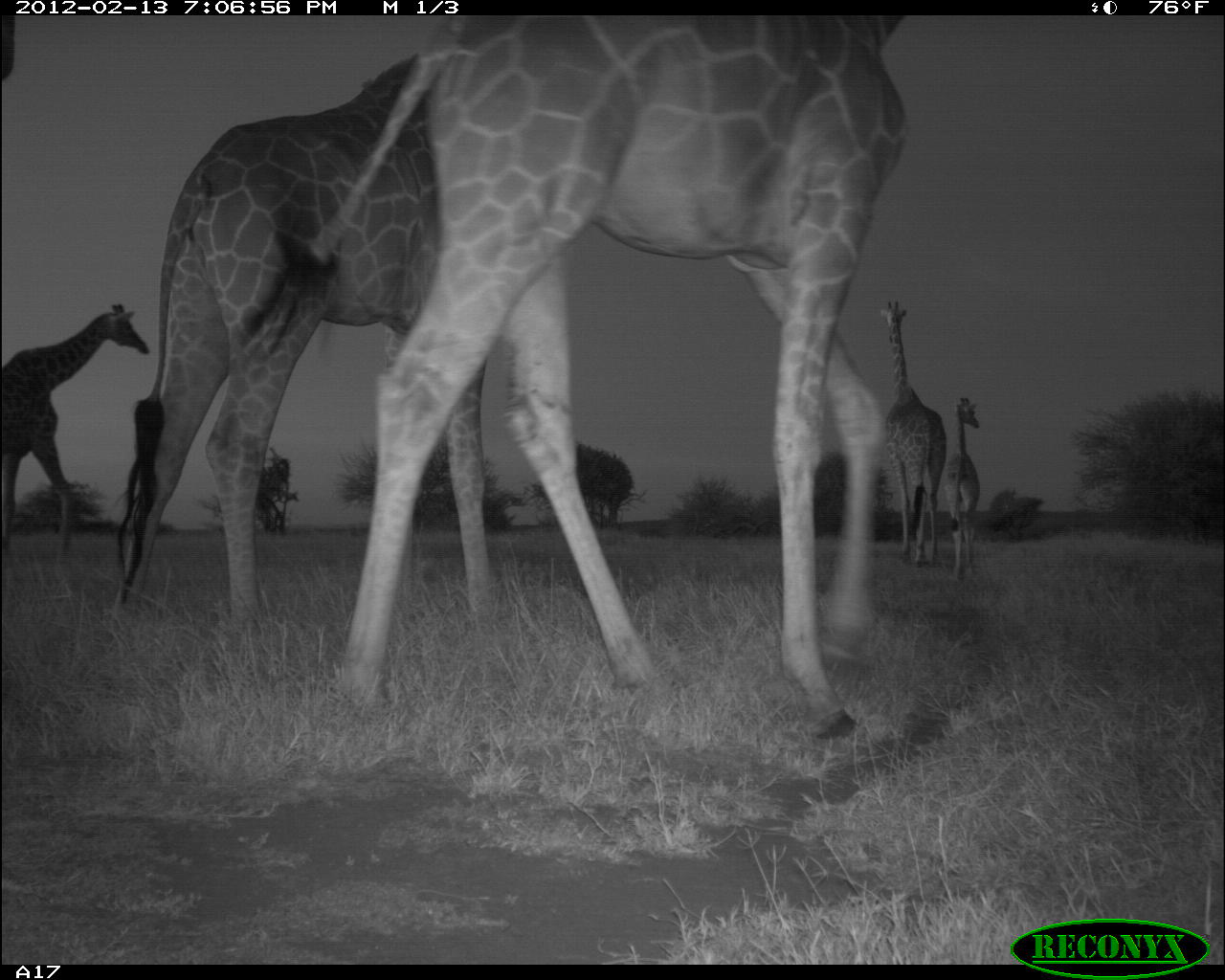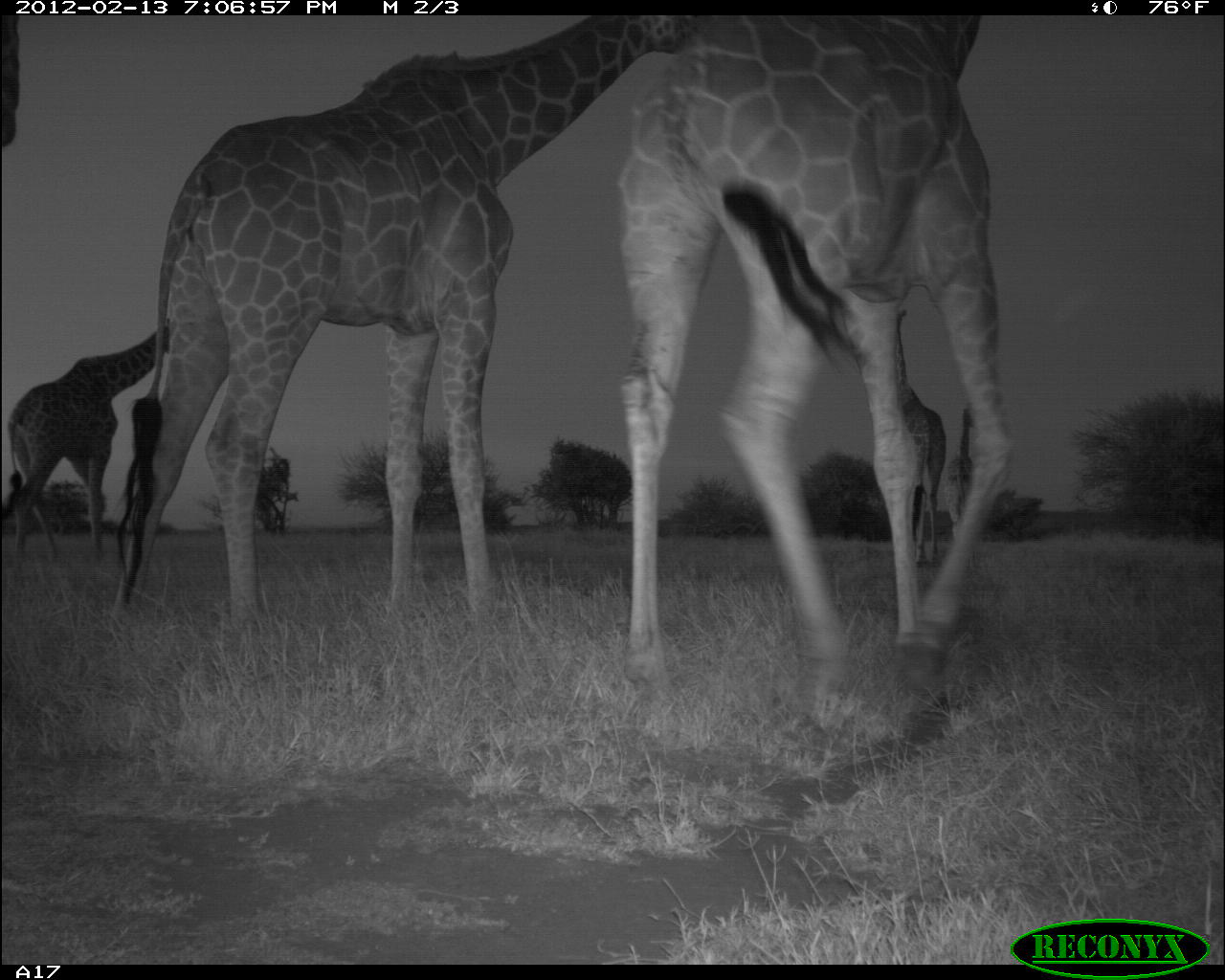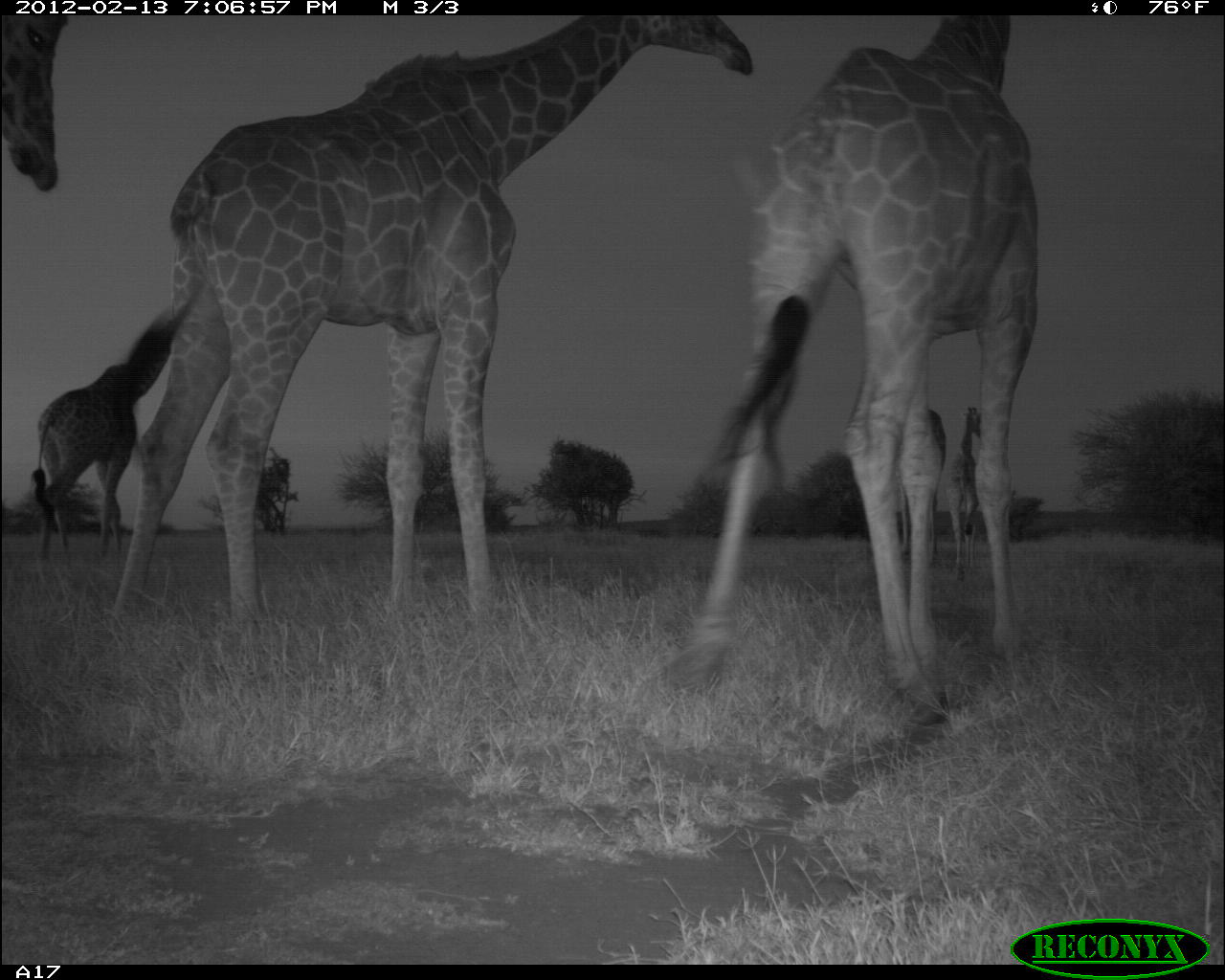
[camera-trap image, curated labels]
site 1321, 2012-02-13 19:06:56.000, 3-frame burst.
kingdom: Animalia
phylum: Chordata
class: Mammalia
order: Artiodactyla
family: Giraffidae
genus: Giraffa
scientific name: Giraffa camelopardalis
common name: giraffe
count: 6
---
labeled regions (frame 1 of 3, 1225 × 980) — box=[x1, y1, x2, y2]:
giraffa camelopardalis: box=[243, 14, 910, 742]; box=[113, 53, 504, 635]; box=[2, 301, 151, 557]; box=[875, 299, 948, 570]; box=[945, 395, 984, 582]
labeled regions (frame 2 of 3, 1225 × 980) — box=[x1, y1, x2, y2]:
giraffa camelopardalis: box=[107, 16, 704, 648]; box=[612, 15, 1014, 716]; box=[2, 307, 194, 576]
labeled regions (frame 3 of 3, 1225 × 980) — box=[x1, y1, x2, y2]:
giraffa camelopardalis: box=[111, 13, 761, 629]; box=[697, 15, 1044, 721]; box=[35, 319, 170, 565]; box=[1, 16, 70, 193]; box=[900, 407, 948, 563]; box=[946, 405, 985, 577]